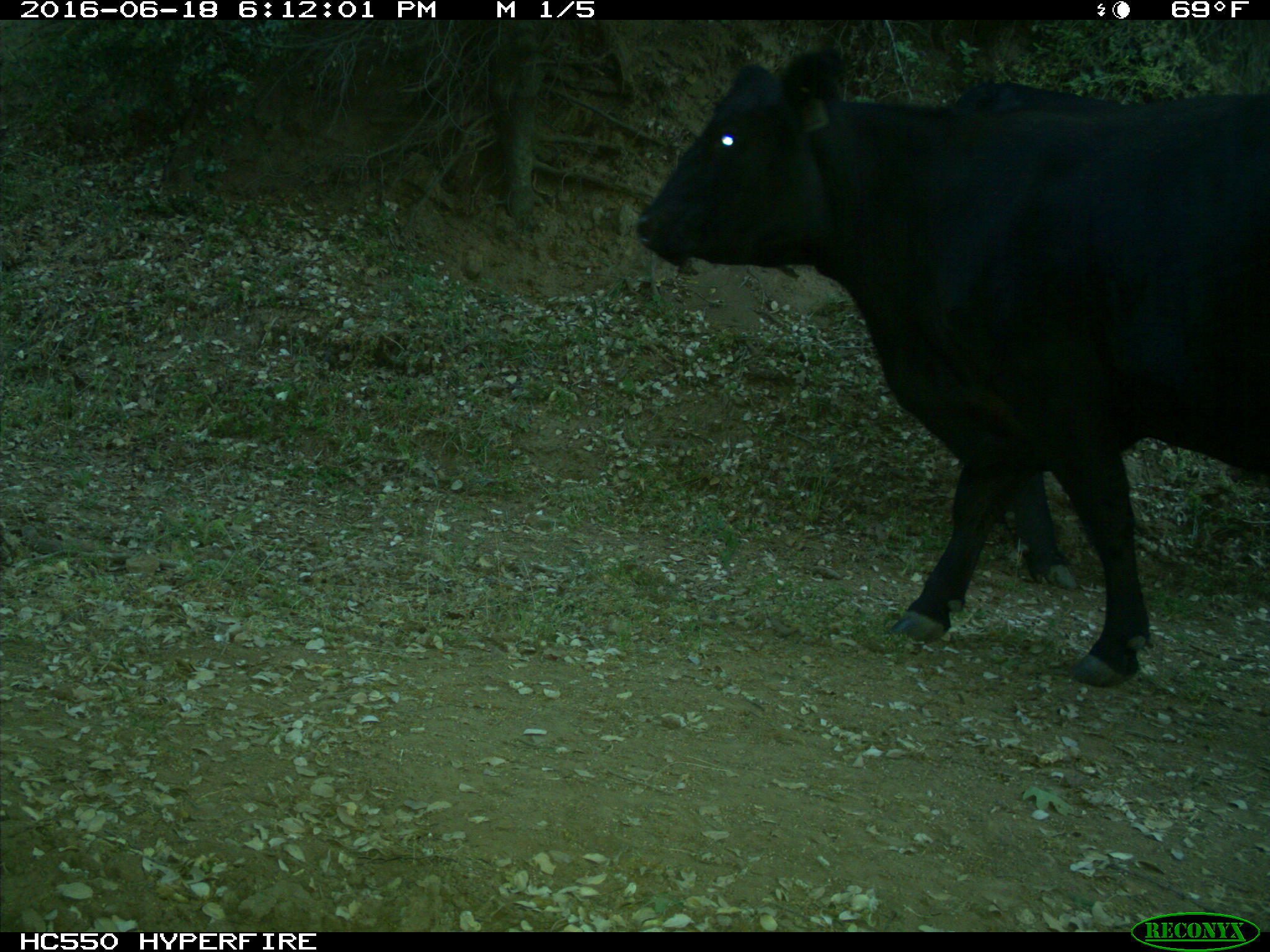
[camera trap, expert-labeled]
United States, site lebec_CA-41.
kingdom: Animalia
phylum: Chordata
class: Mammalia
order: Artiodactyla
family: Bovidae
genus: Bos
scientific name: Bos taurus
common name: domestic cow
Bos taurus (domestic cow).